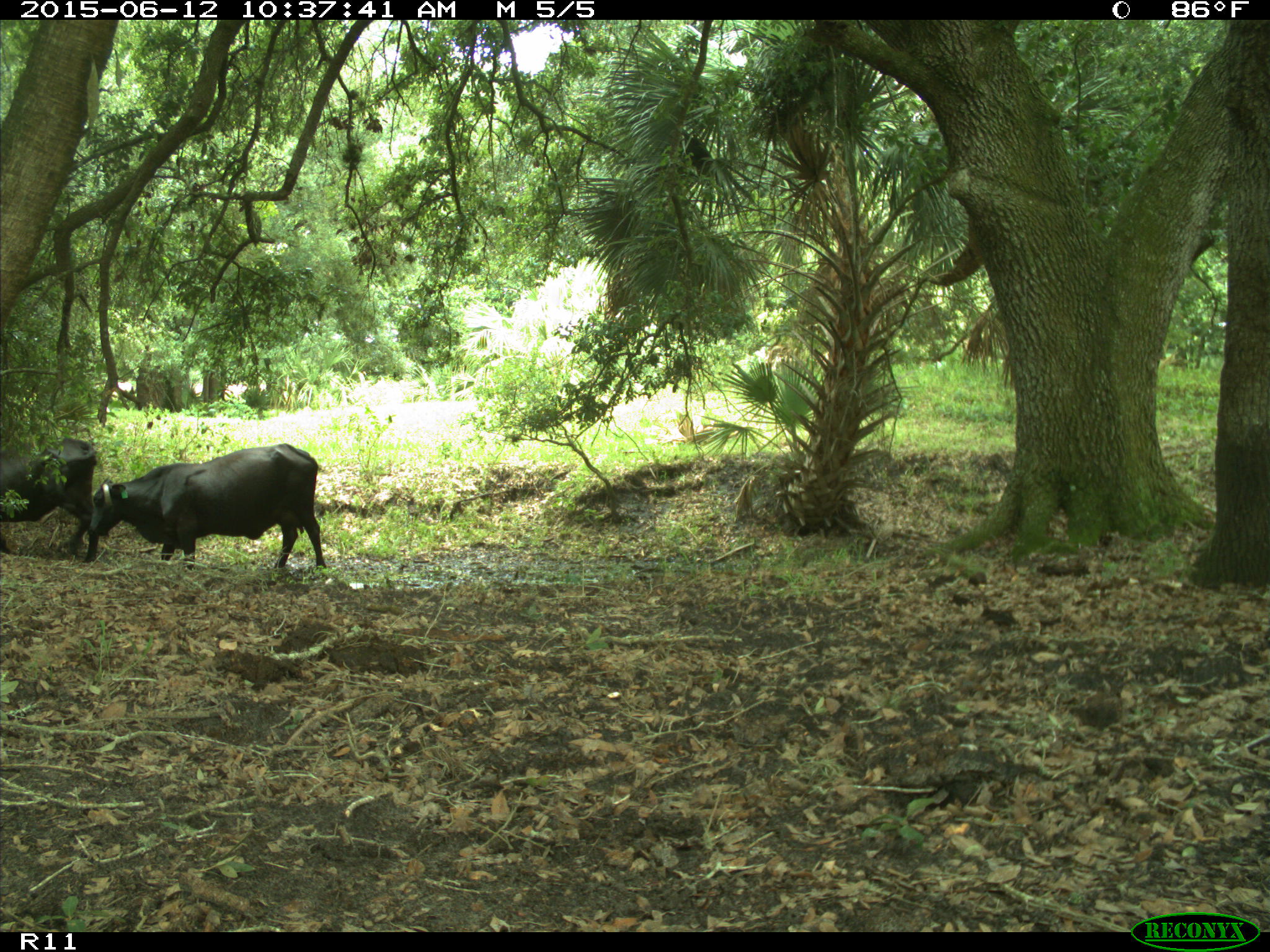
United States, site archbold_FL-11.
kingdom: Animalia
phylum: Chordata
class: Mammalia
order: Artiodactyla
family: Bovidae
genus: Bos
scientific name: Bos taurus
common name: domestic cow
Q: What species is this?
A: Bos taurus (domestic cow).